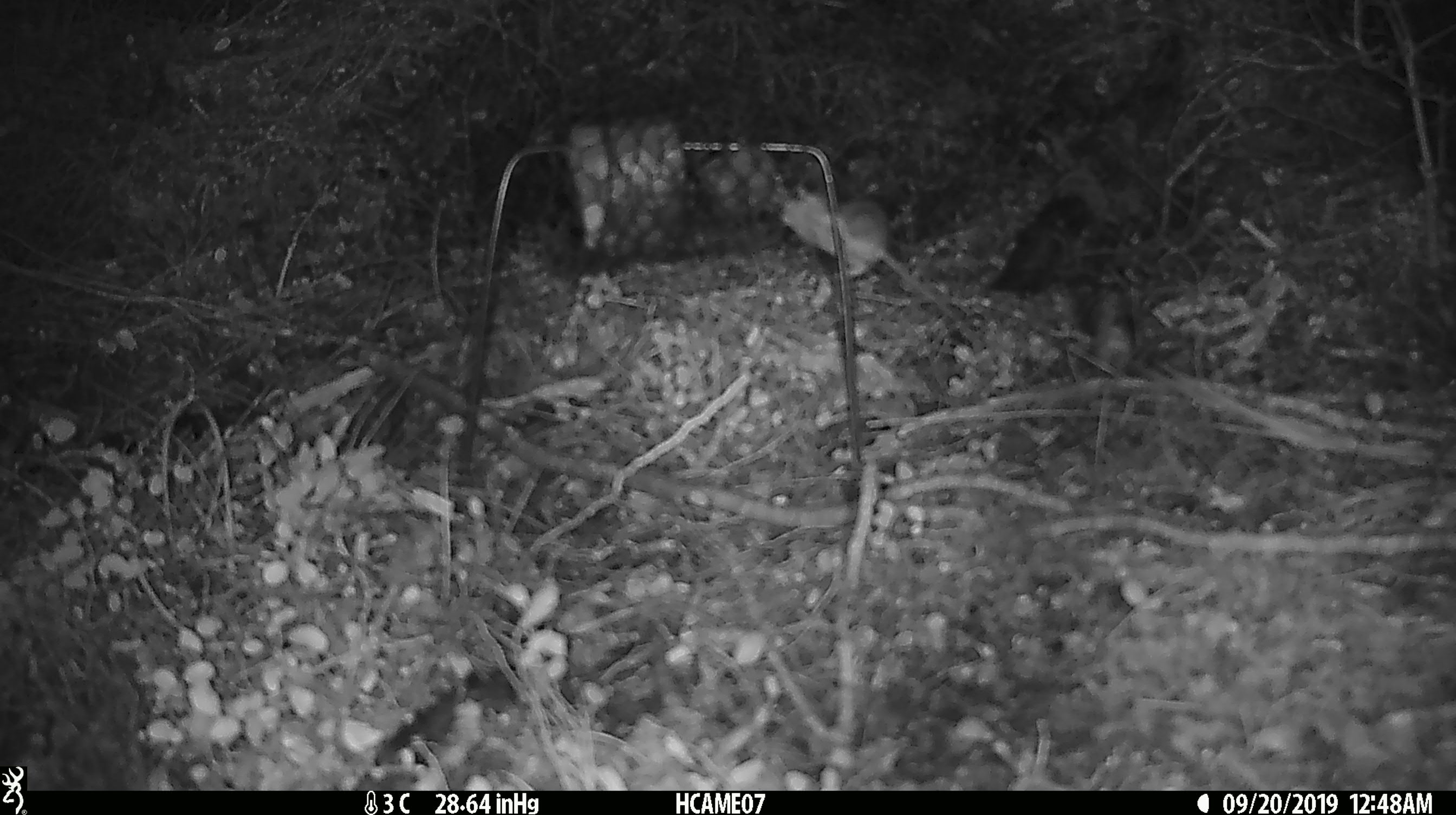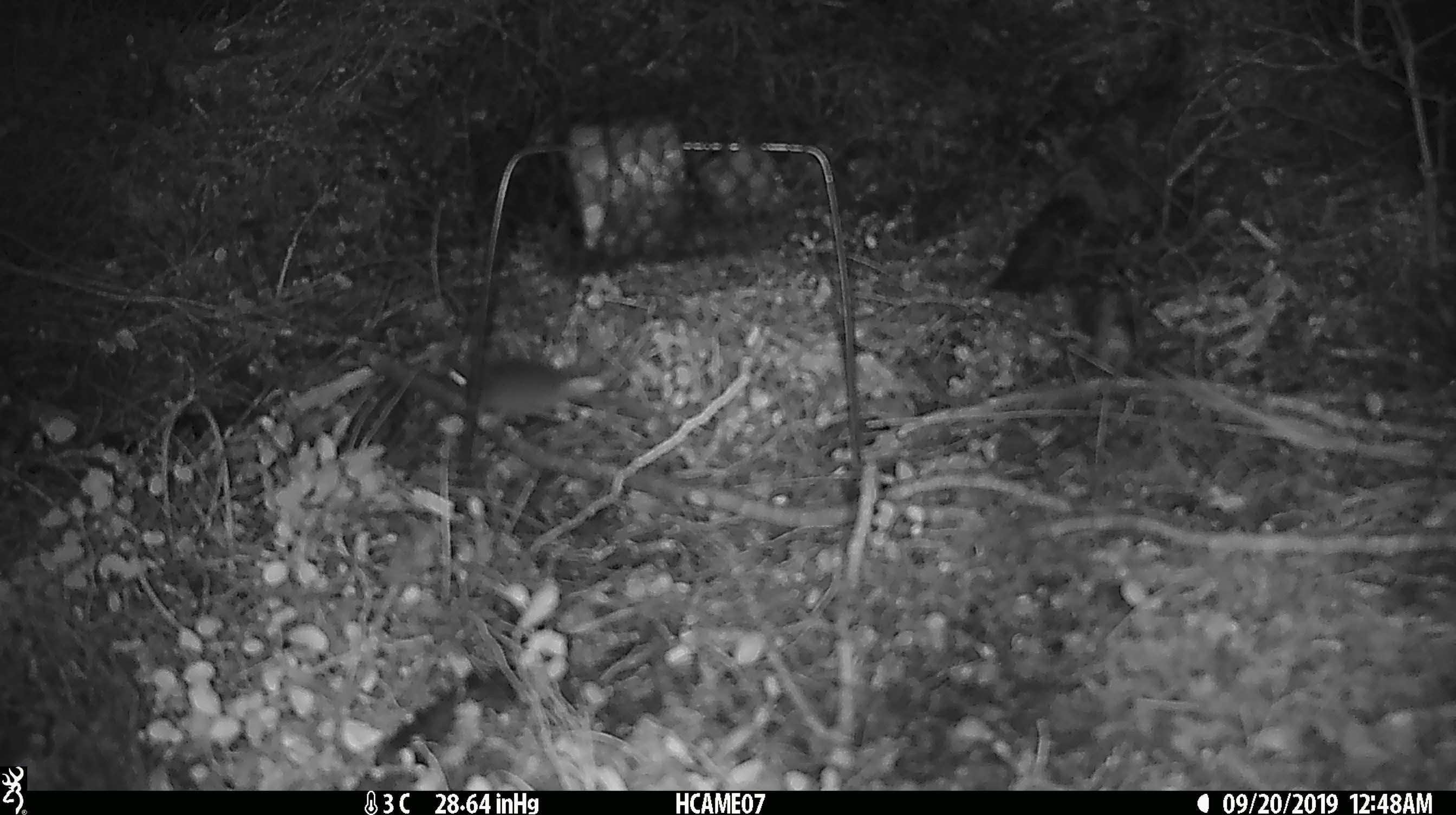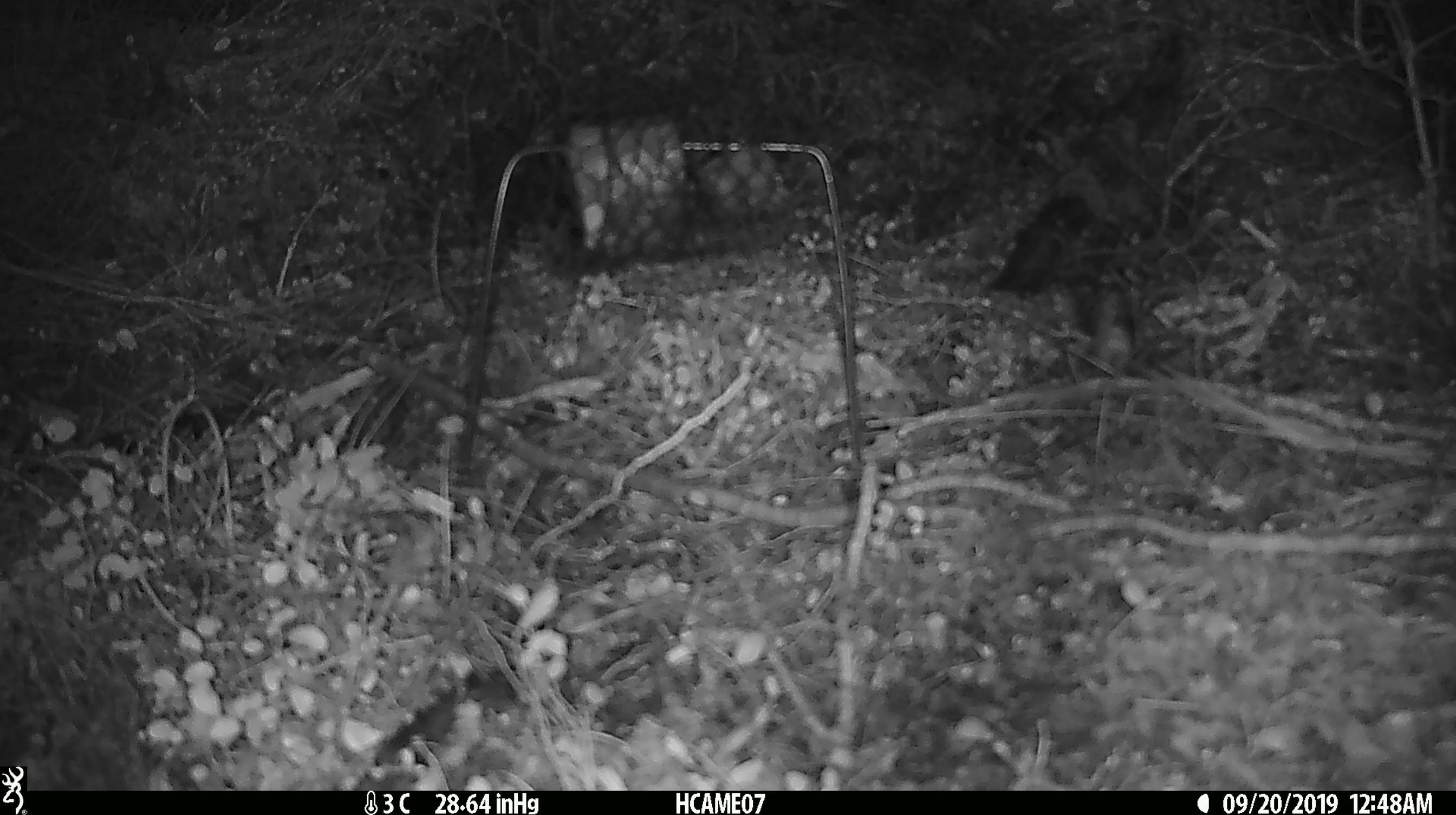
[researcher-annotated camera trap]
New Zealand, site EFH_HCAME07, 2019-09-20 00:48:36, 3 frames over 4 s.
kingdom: Animalia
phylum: Chordata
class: Mammalia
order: Rodentia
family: Muridae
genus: Mus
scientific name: Mus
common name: mouse